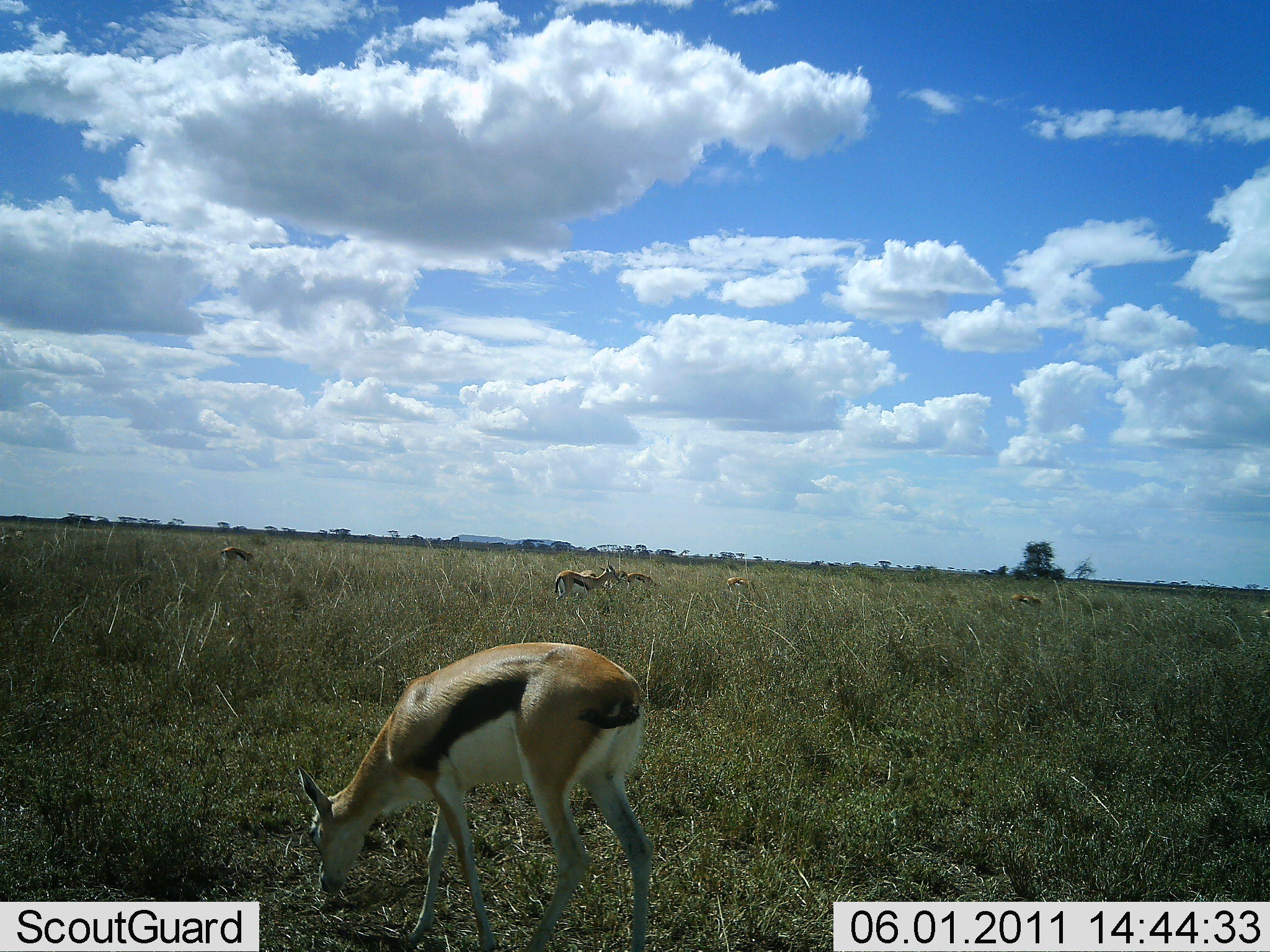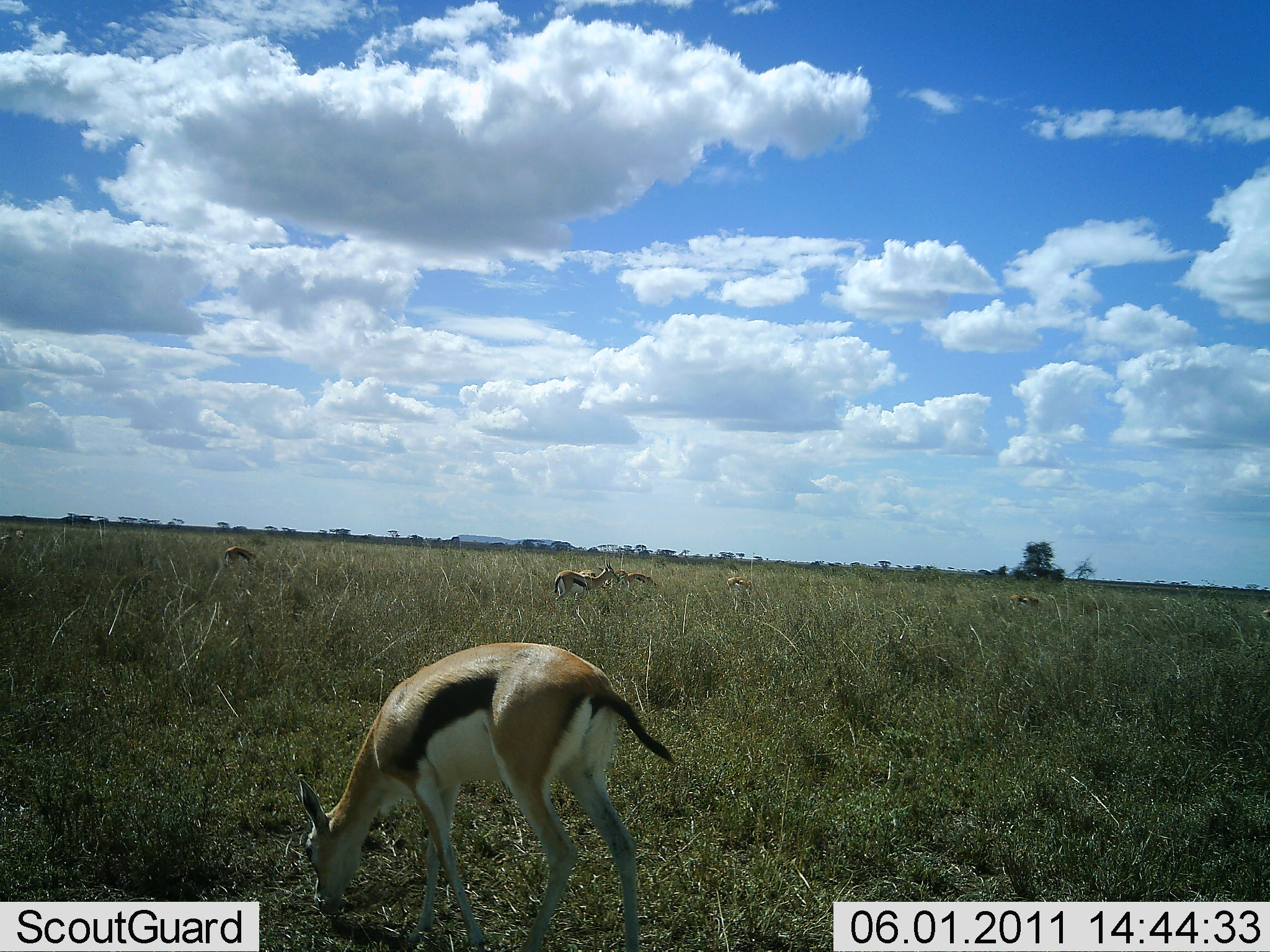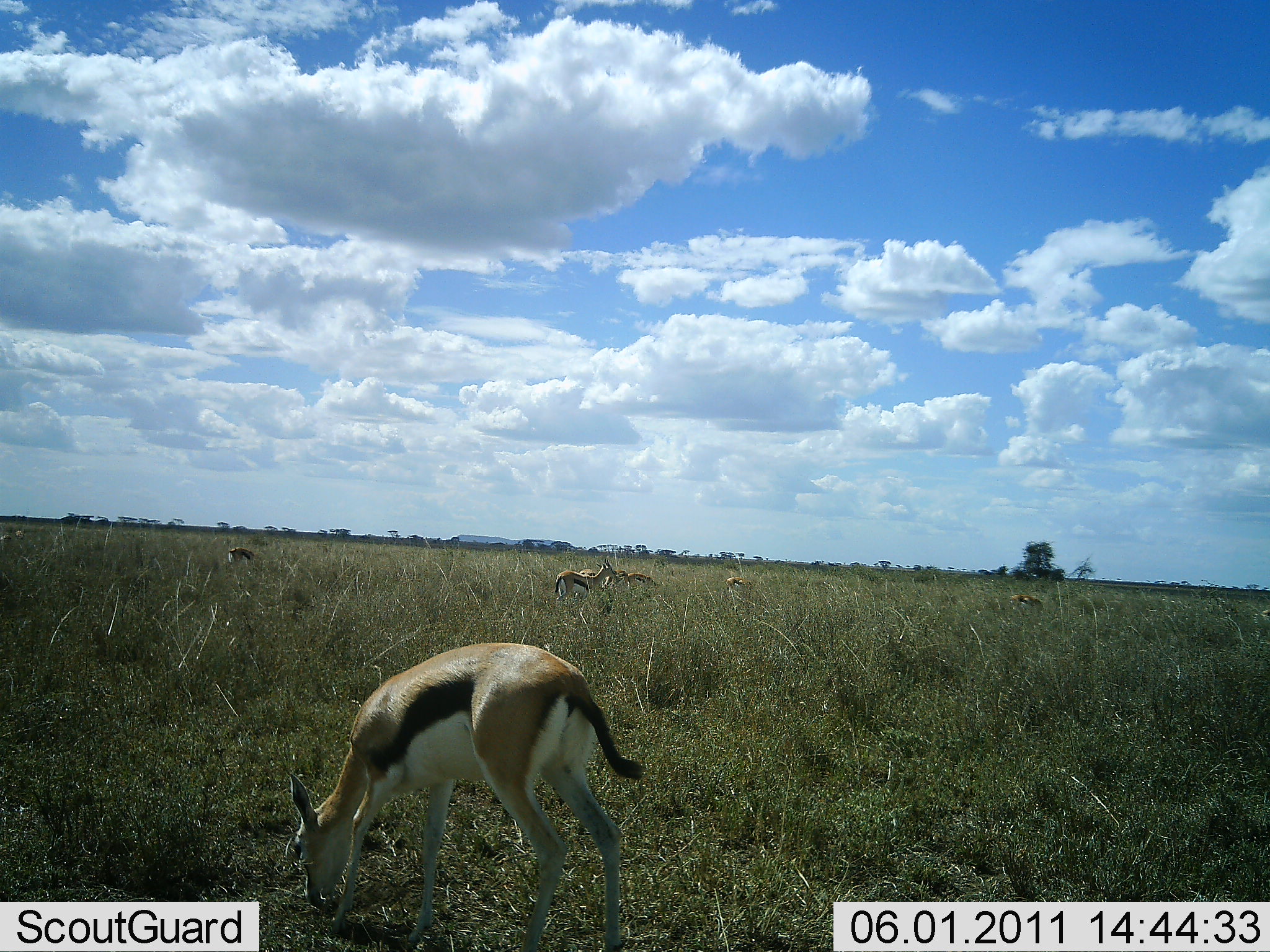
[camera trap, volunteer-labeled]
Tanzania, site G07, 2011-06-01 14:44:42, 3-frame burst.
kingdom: Animalia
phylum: Chordata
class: Mammalia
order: Artiodactyla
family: Bovidae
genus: Eudorcas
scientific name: Eudorcas thomsonii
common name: thomson's gazelle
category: gazellethomsons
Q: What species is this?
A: Gazellethomsons (thomson's gazelle) (Eudorcas thomsonii).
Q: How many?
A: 6.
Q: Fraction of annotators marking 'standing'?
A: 45%.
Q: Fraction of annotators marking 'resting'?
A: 0%.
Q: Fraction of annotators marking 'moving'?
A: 0%.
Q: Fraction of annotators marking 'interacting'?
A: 0%.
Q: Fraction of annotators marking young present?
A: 0%.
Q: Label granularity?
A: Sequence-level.